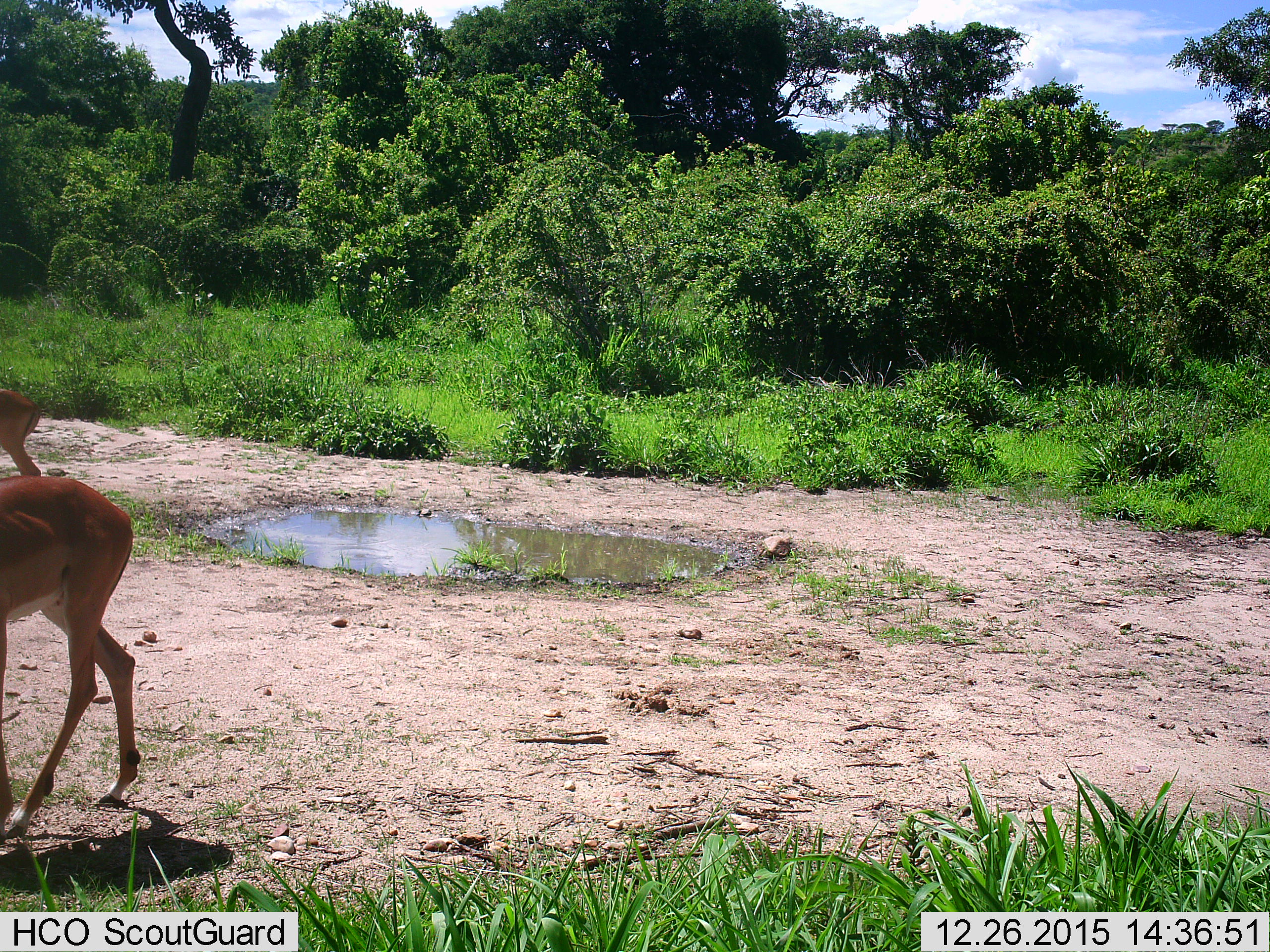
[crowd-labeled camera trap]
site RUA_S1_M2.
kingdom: Animalia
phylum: Chordata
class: Mammalia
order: Artiodactyla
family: Bovidae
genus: Aepyceros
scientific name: Aepyceros melampus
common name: impala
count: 2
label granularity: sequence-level